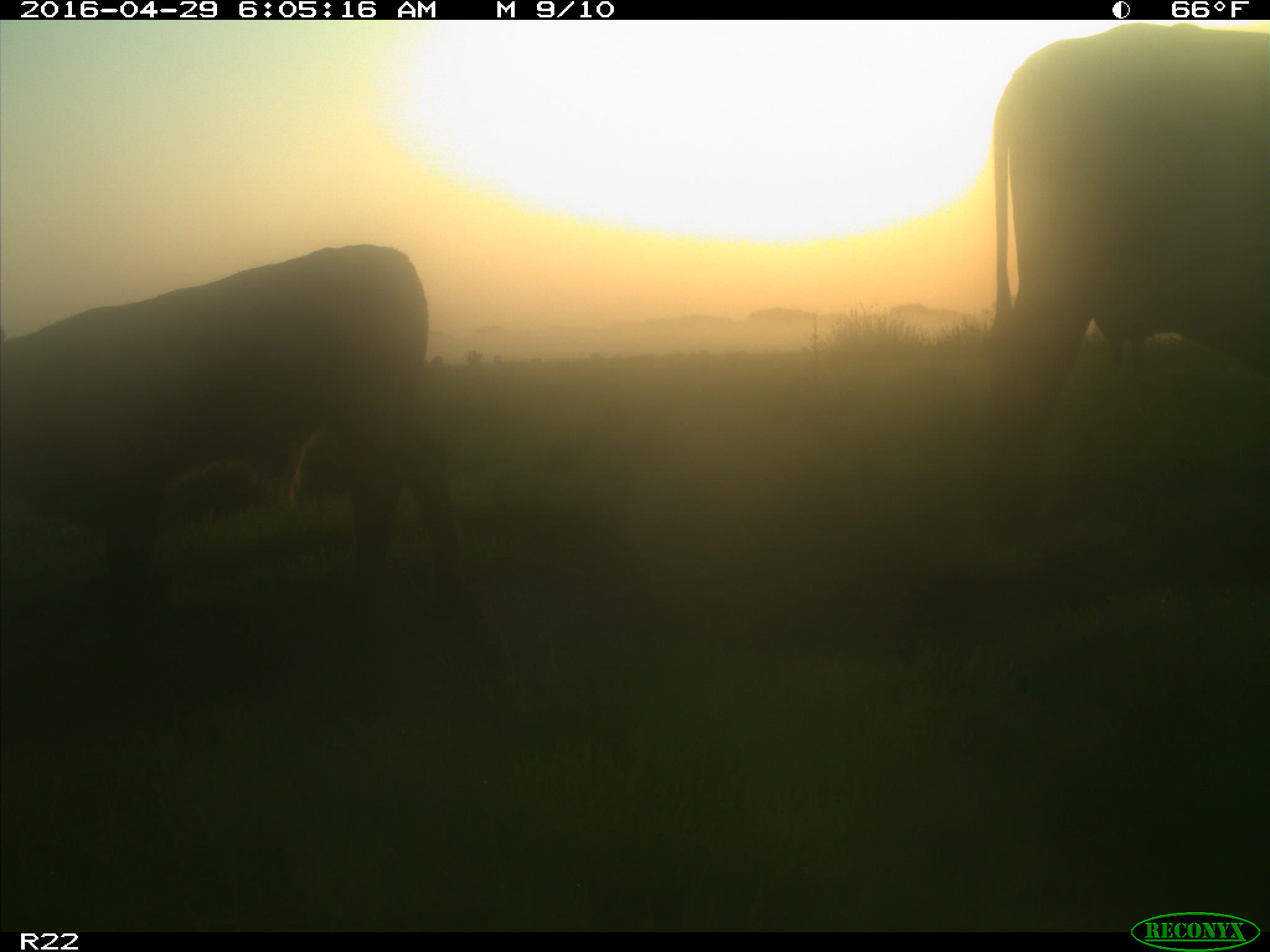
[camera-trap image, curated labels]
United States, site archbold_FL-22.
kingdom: Animalia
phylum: Chordata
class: Mammalia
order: Artiodactyla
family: Bovidae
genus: Bos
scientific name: Bos taurus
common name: domestic cow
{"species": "Bos taurus (domestic cow)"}